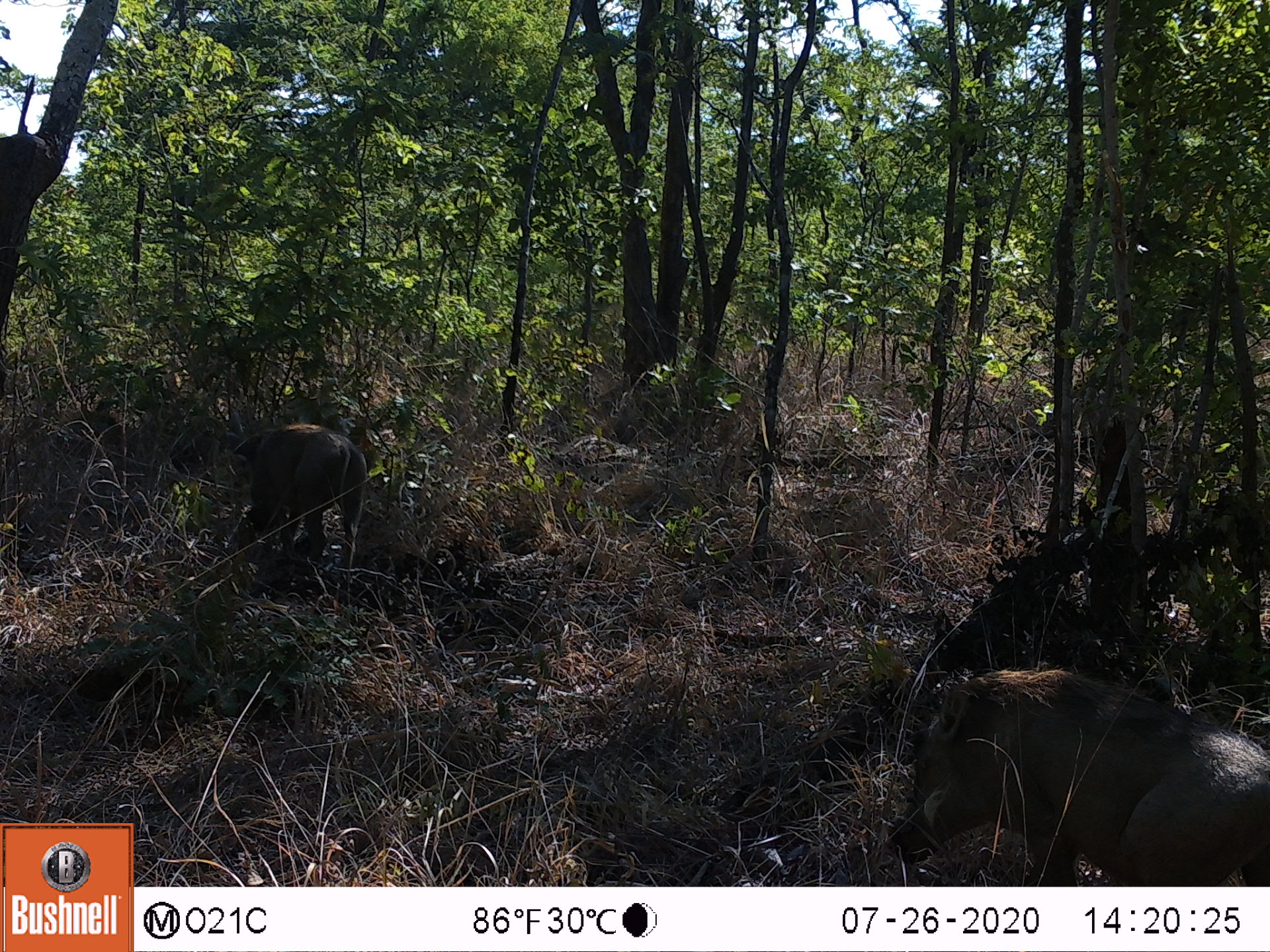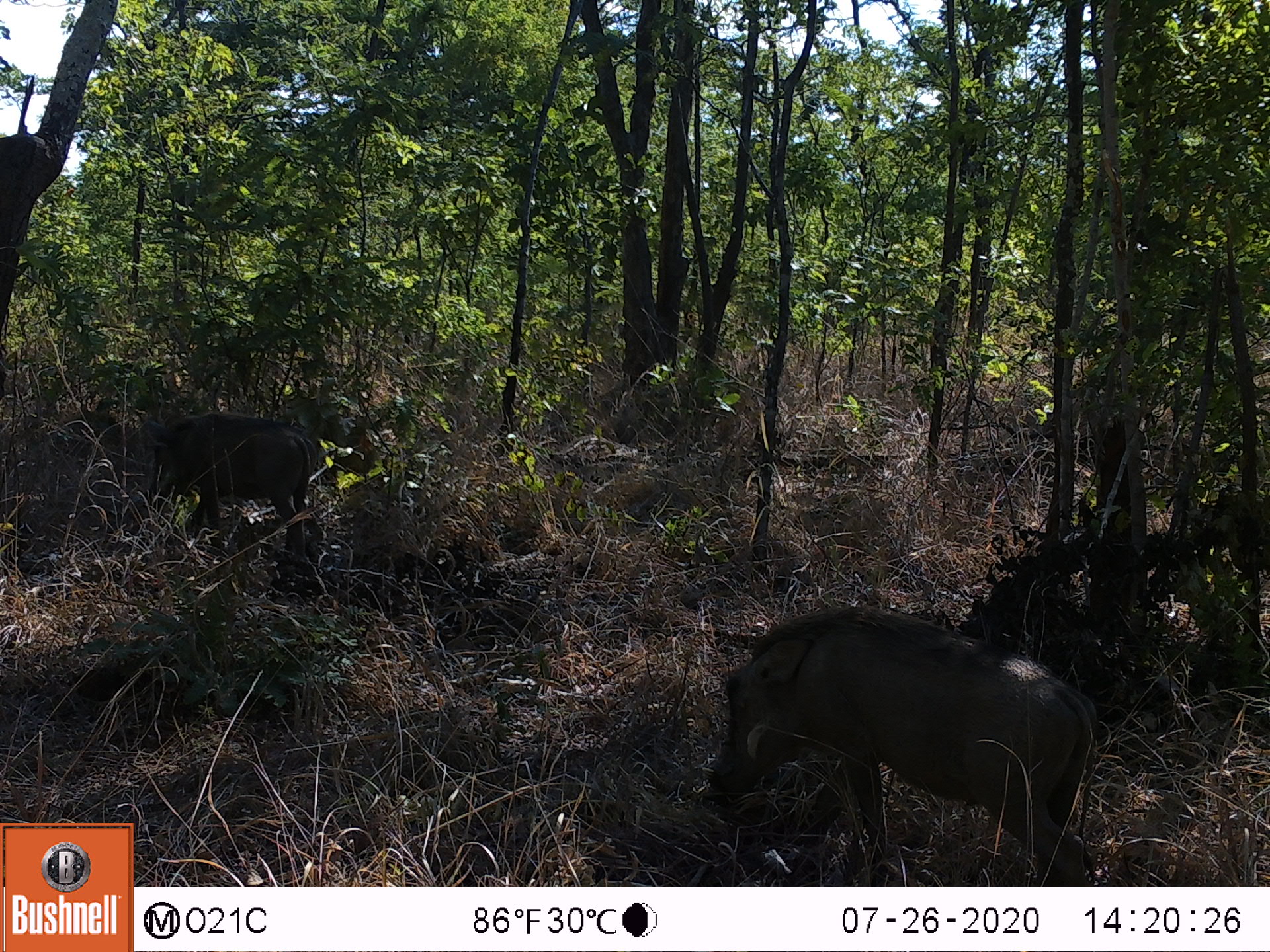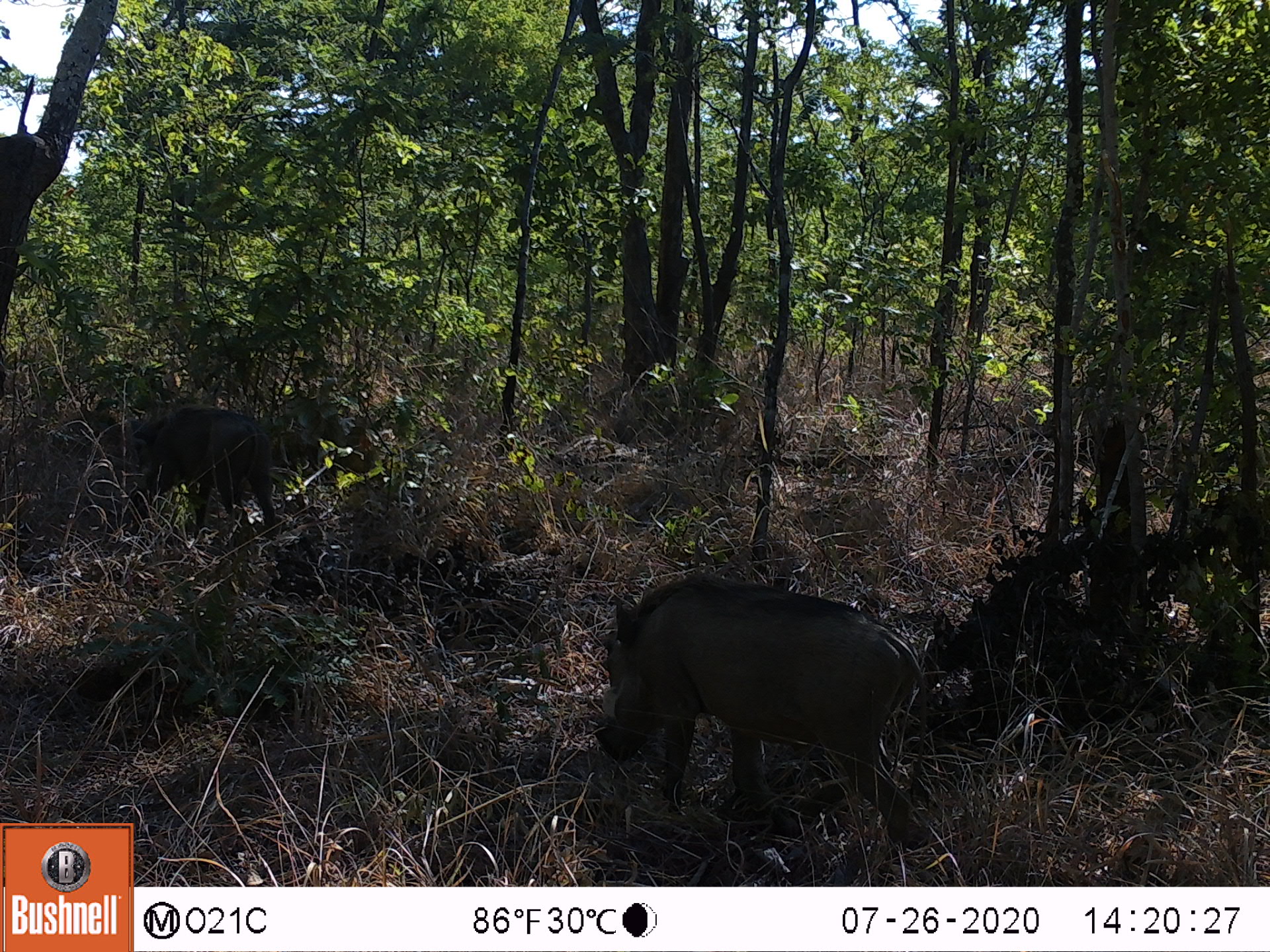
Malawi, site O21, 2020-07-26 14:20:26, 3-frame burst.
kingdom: Animalia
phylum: Chordata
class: Mammalia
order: Artiodactyla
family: Suidae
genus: Phacochoerus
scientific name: Phacochoerus africanus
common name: common warthog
Common warthog (Phacochoerus africanus), count 2.